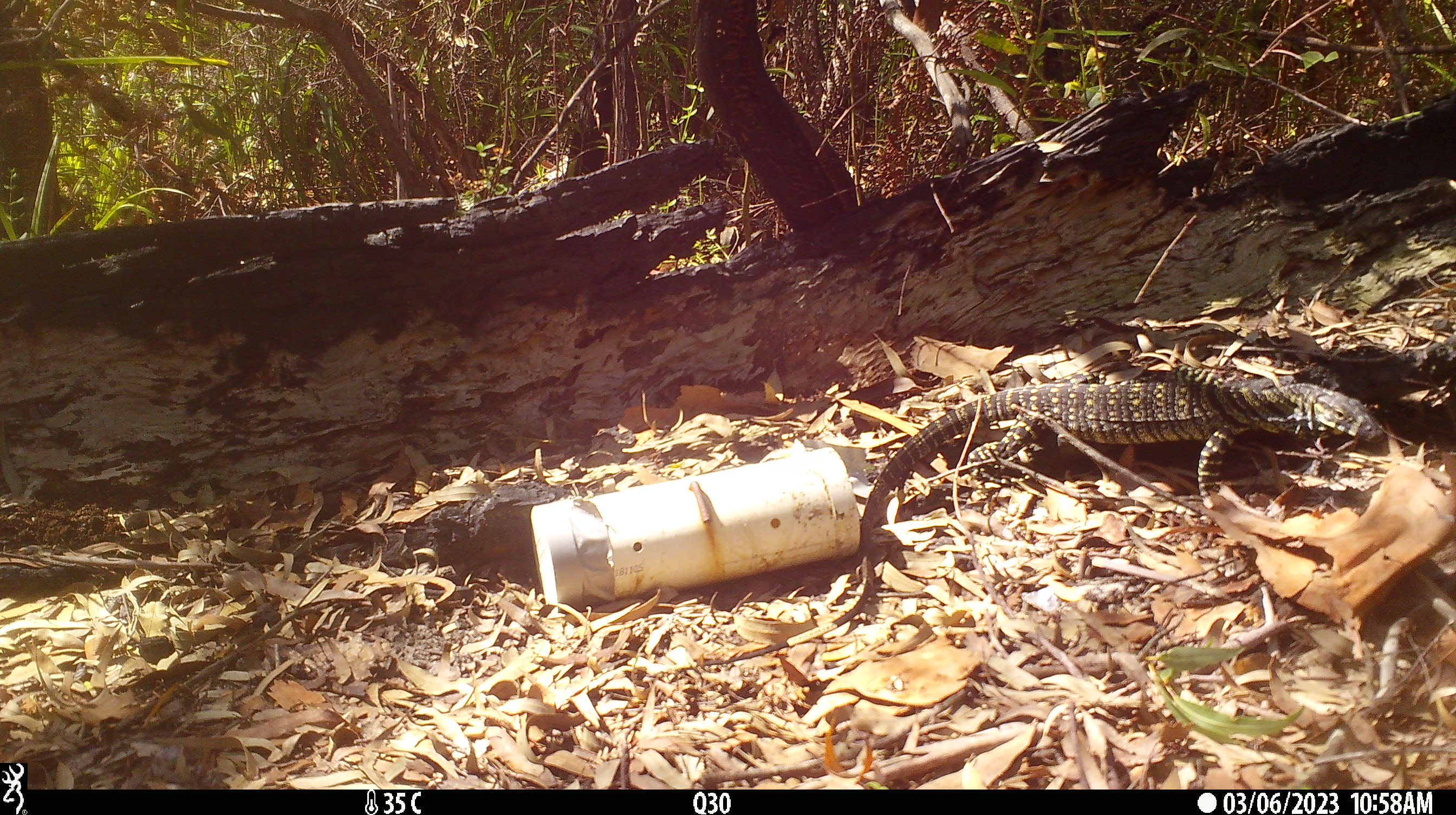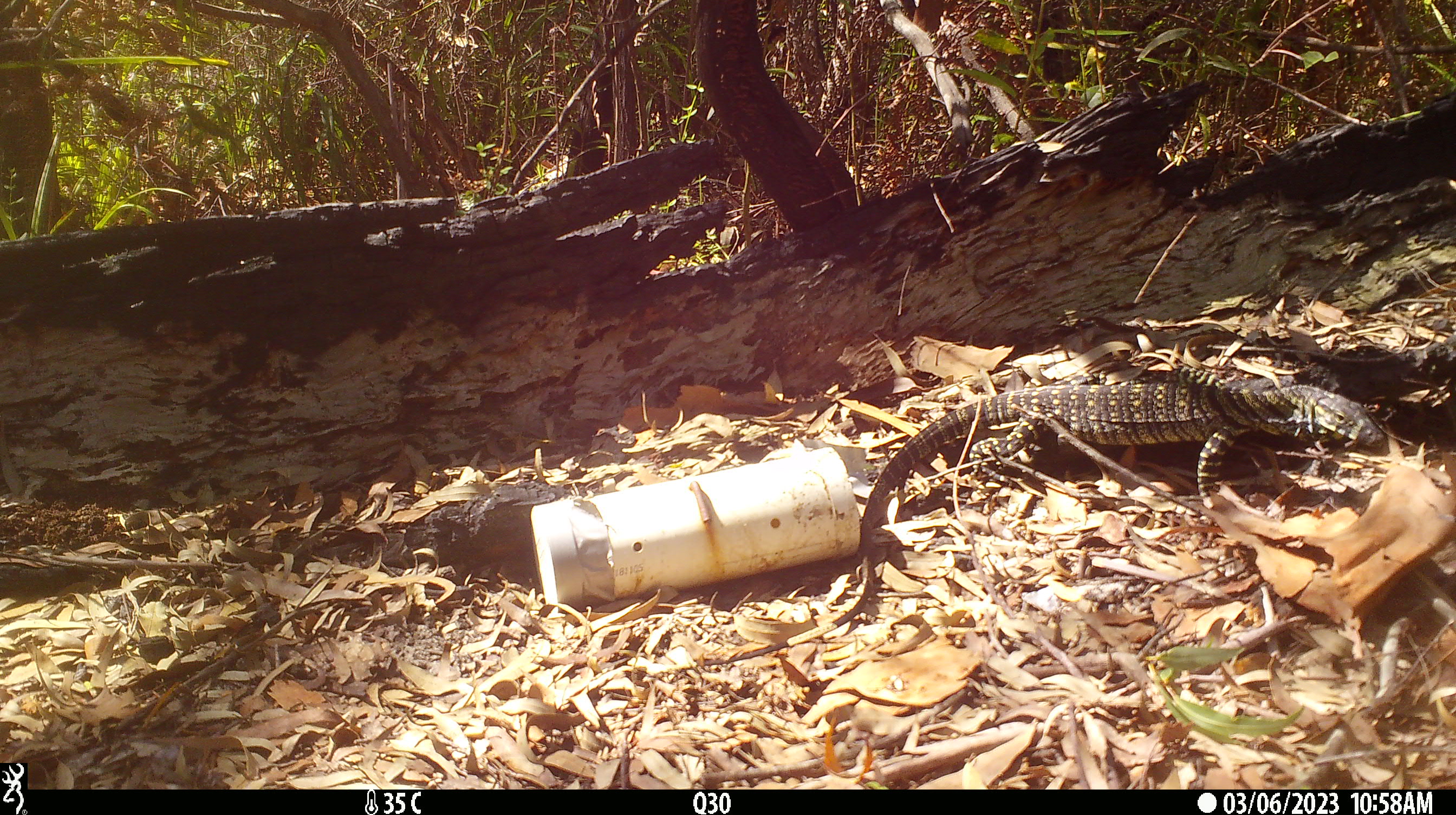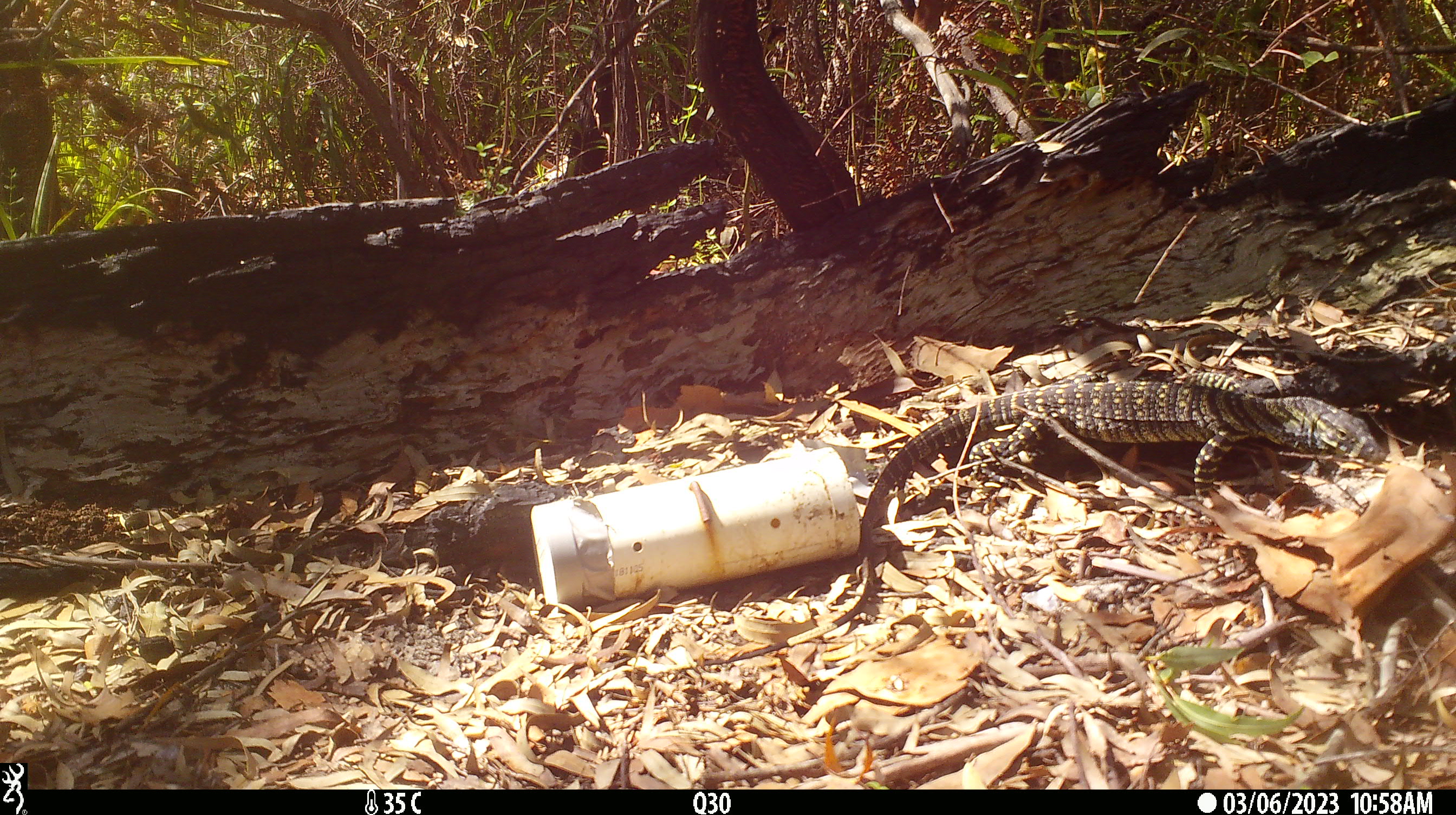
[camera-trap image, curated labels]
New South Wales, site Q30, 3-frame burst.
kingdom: Animalia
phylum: Chordata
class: Reptilia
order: Squamata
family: Varanidae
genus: Varanus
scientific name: Varanus varius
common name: lace monitor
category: goanna